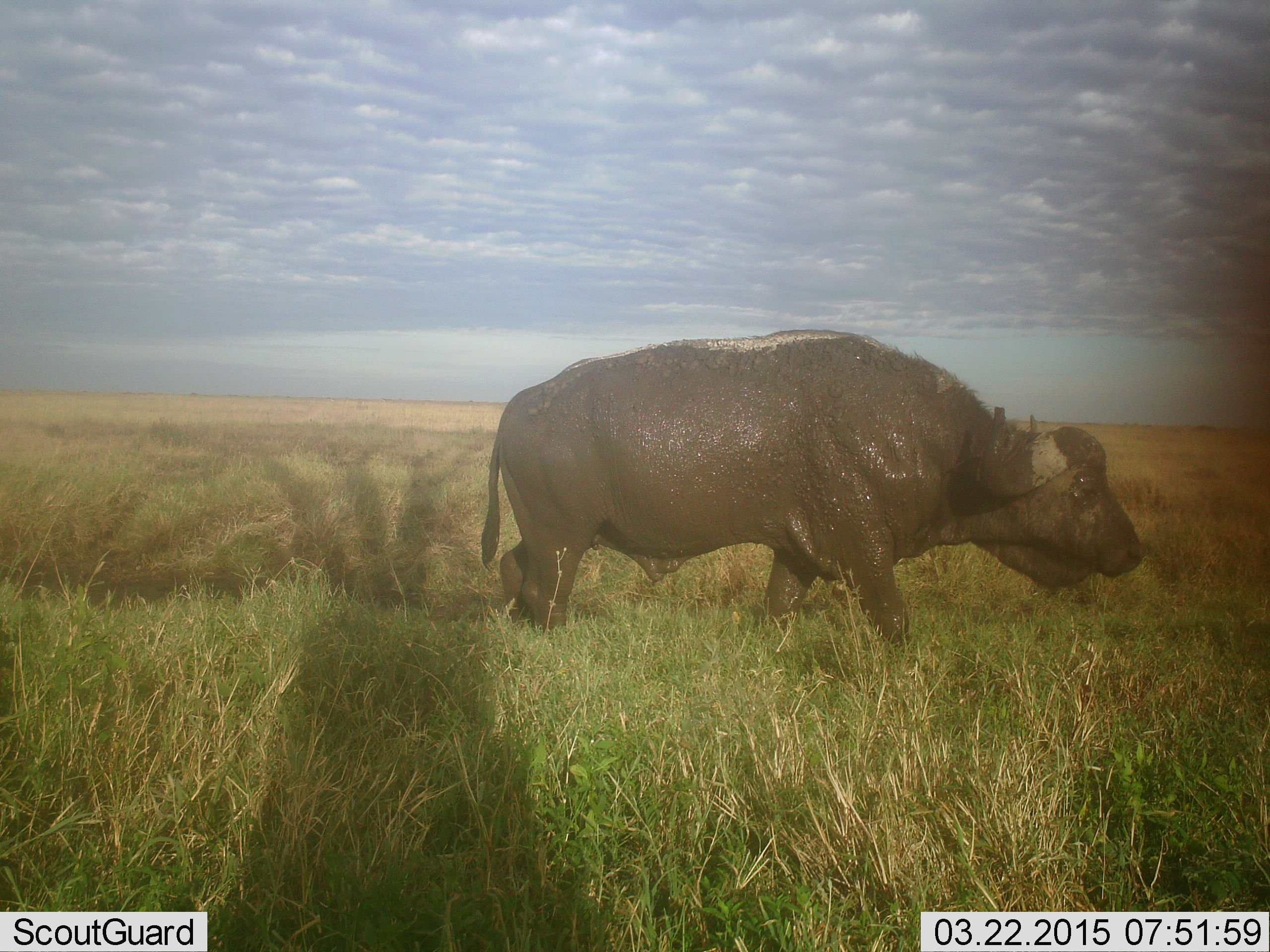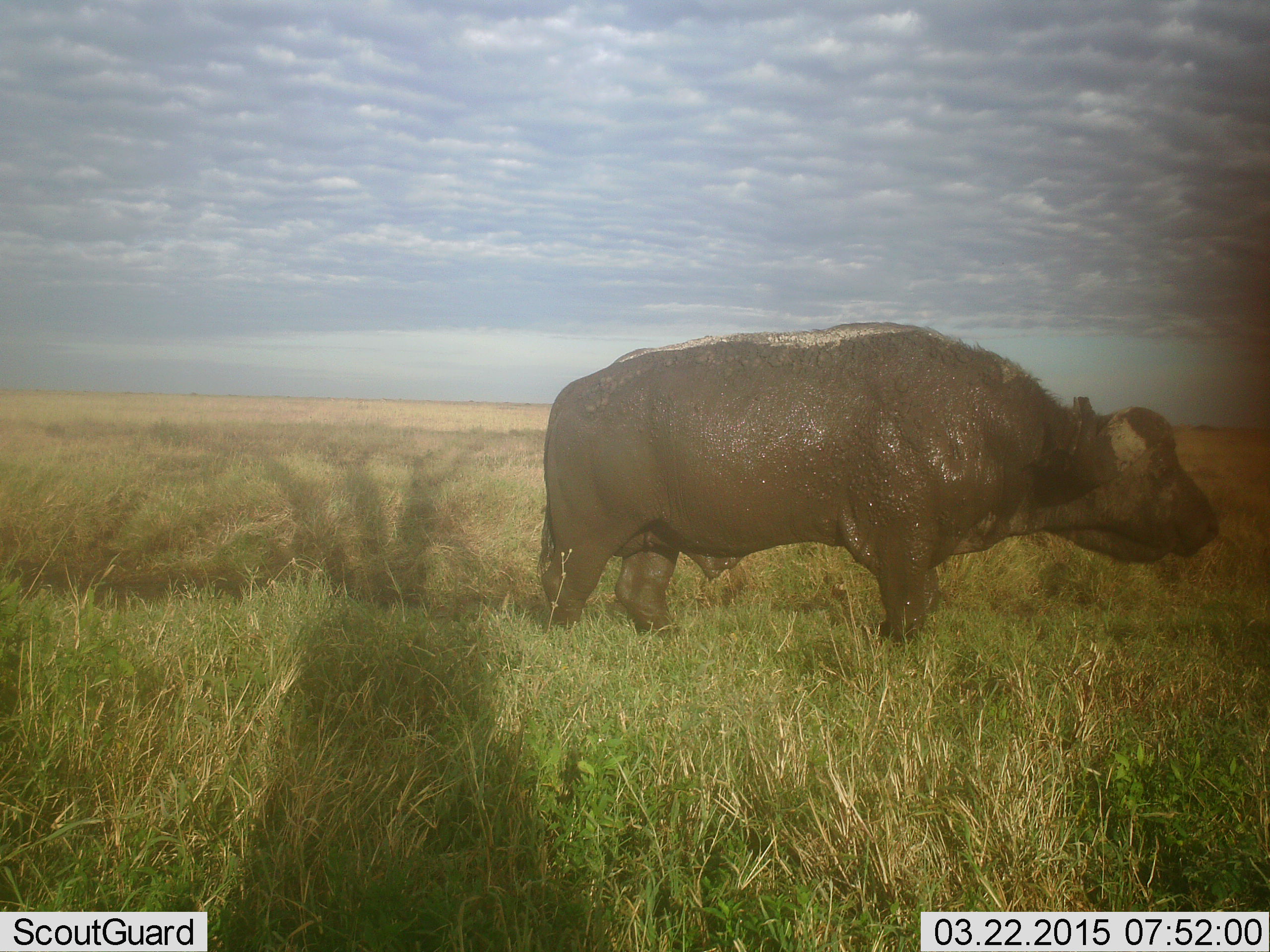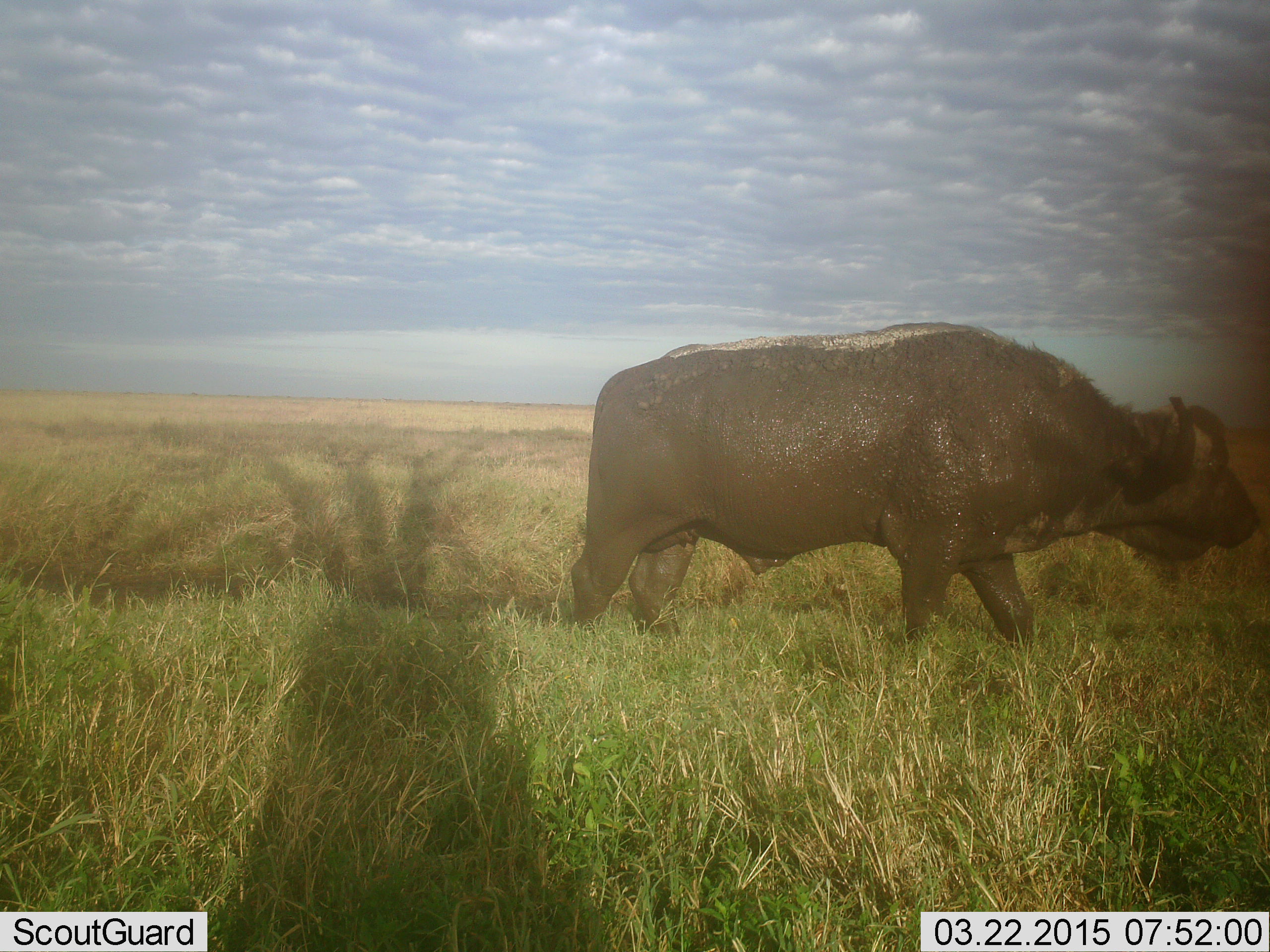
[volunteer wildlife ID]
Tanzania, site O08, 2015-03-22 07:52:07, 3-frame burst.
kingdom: Animalia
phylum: Chordata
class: Mammalia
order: Artiodactyla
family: Bovidae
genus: Syncerus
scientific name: Syncerus caffer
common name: cape buffalo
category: buffalo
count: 1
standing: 10%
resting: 0%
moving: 90%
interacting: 0%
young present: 0%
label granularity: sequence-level